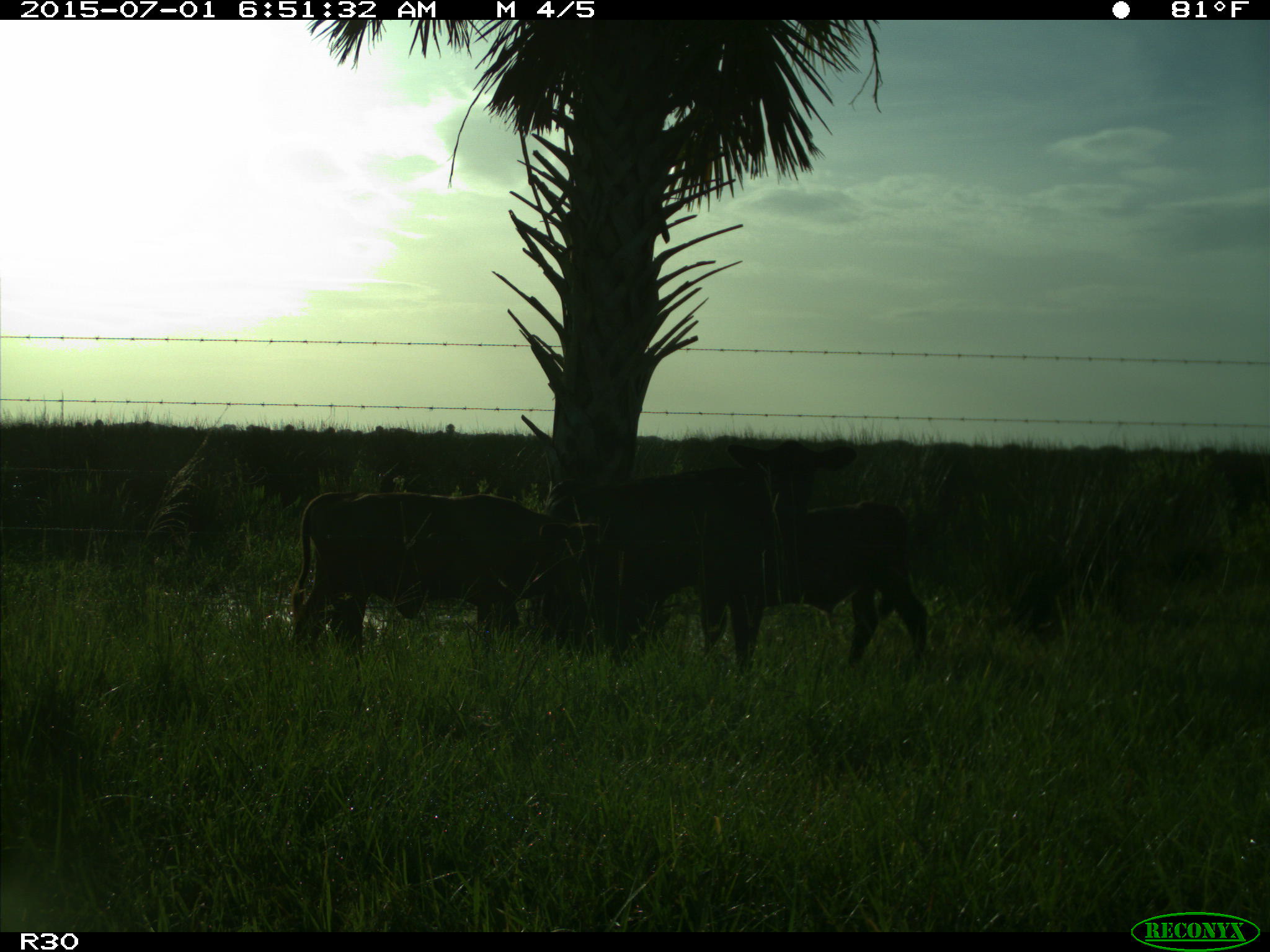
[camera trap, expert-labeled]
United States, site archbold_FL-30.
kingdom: Animalia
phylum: Chordata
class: Mammalia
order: Artiodactyla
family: Bovidae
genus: Bos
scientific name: Bos taurus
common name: domestic cow